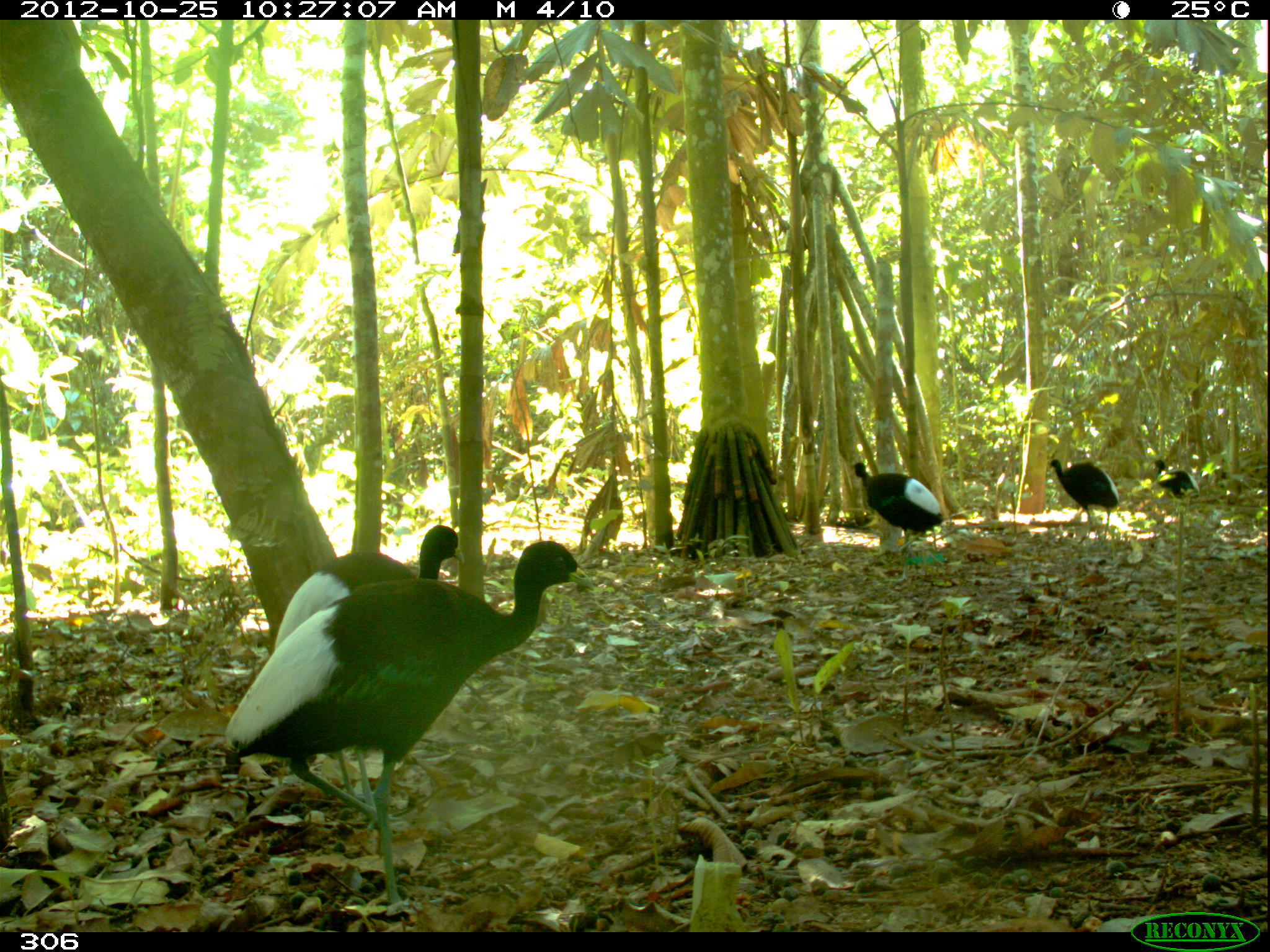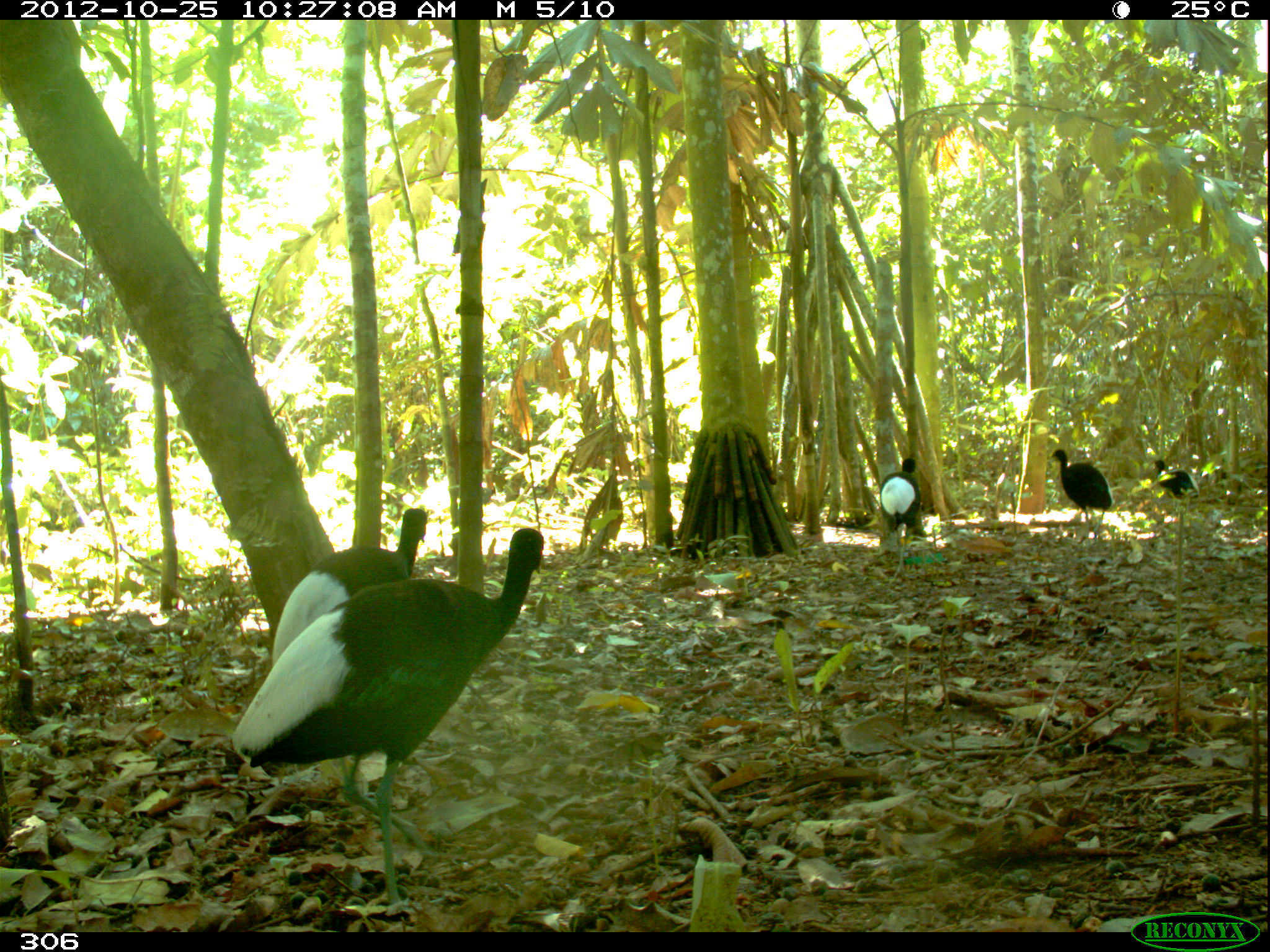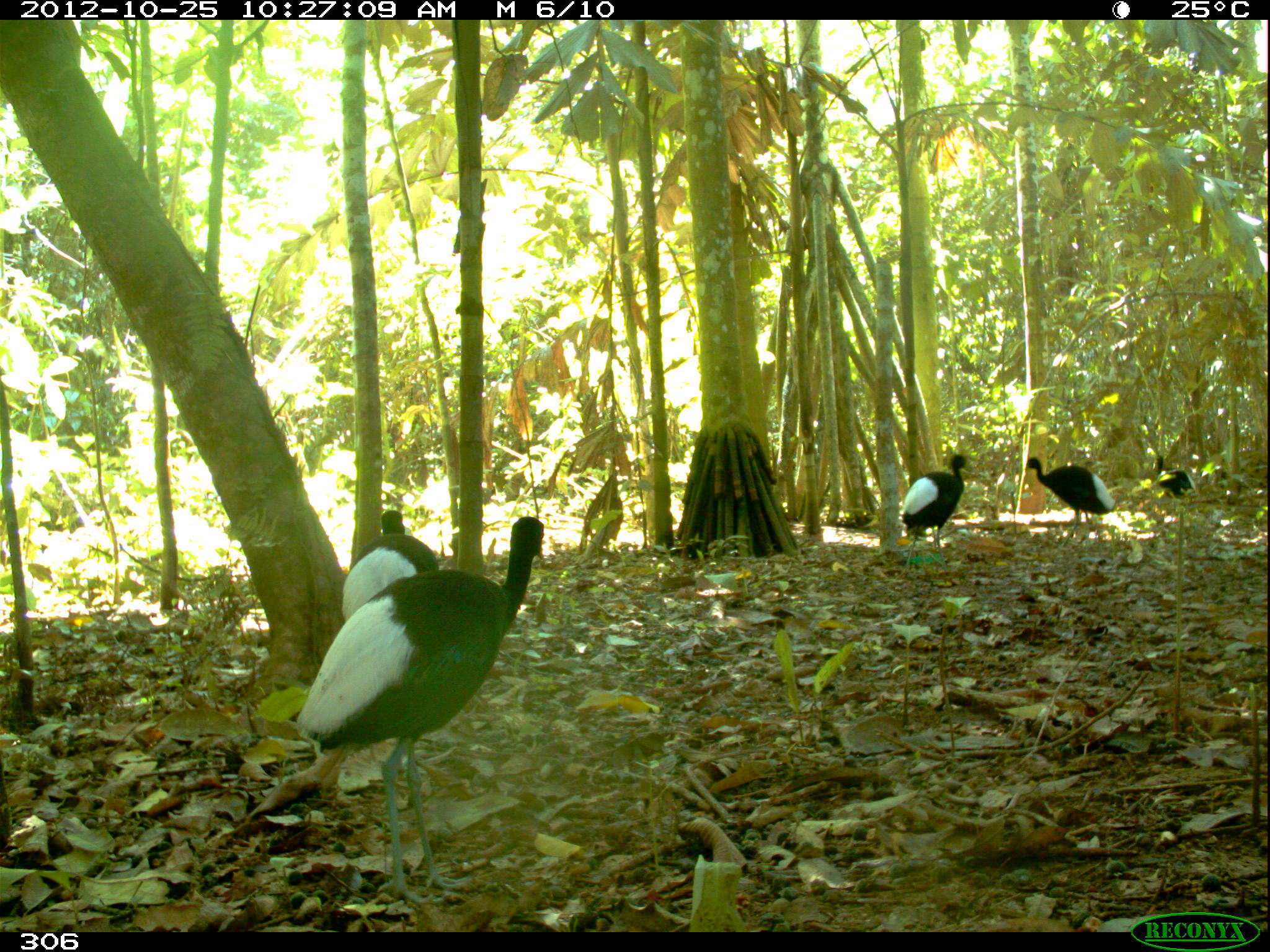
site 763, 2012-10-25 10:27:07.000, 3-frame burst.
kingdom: Animalia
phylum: Chordata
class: Aves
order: Gruiformes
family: Psophiidae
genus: Psophia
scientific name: Psophia leucoptera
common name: pale-winged trumpeter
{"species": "Psophia leucoptera (pale-winged trumpeter)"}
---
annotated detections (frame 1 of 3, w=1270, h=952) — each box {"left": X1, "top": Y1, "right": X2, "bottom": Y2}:
psophia leucoptera: {"left": 223, "top": 540, "right": 596, "bottom": 905}; {"left": 272, "top": 526, "right": 466, "bottom": 808}; {"left": 850, "top": 461, "right": 945, "bottom": 548}; {"left": 1046, "top": 459, "right": 1121, "bottom": 542}; {"left": 1153, "top": 459, "right": 1199, "bottom": 507}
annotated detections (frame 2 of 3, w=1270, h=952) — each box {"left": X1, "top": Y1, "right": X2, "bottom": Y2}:
psophia leucoptera: {"left": 233, "top": 528, "right": 544, "bottom": 909}; {"left": 272, "top": 508, "right": 428, "bottom": 786}; {"left": 1050, "top": 449, "right": 1114, "bottom": 548}; {"left": 880, "top": 457, "right": 921, "bottom": 577}; {"left": 1153, "top": 459, "right": 1200, "bottom": 512}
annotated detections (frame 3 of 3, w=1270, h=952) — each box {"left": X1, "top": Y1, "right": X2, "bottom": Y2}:
psophia leucoptera: {"left": 294, "top": 515, "right": 545, "bottom": 906}; {"left": 341, "top": 509, "right": 440, "bottom": 623}; {"left": 898, "top": 454, "right": 975, "bottom": 577}; {"left": 1024, "top": 456, "right": 1117, "bottom": 550}; {"left": 1154, "top": 454, "right": 1197, "bottom": 501}